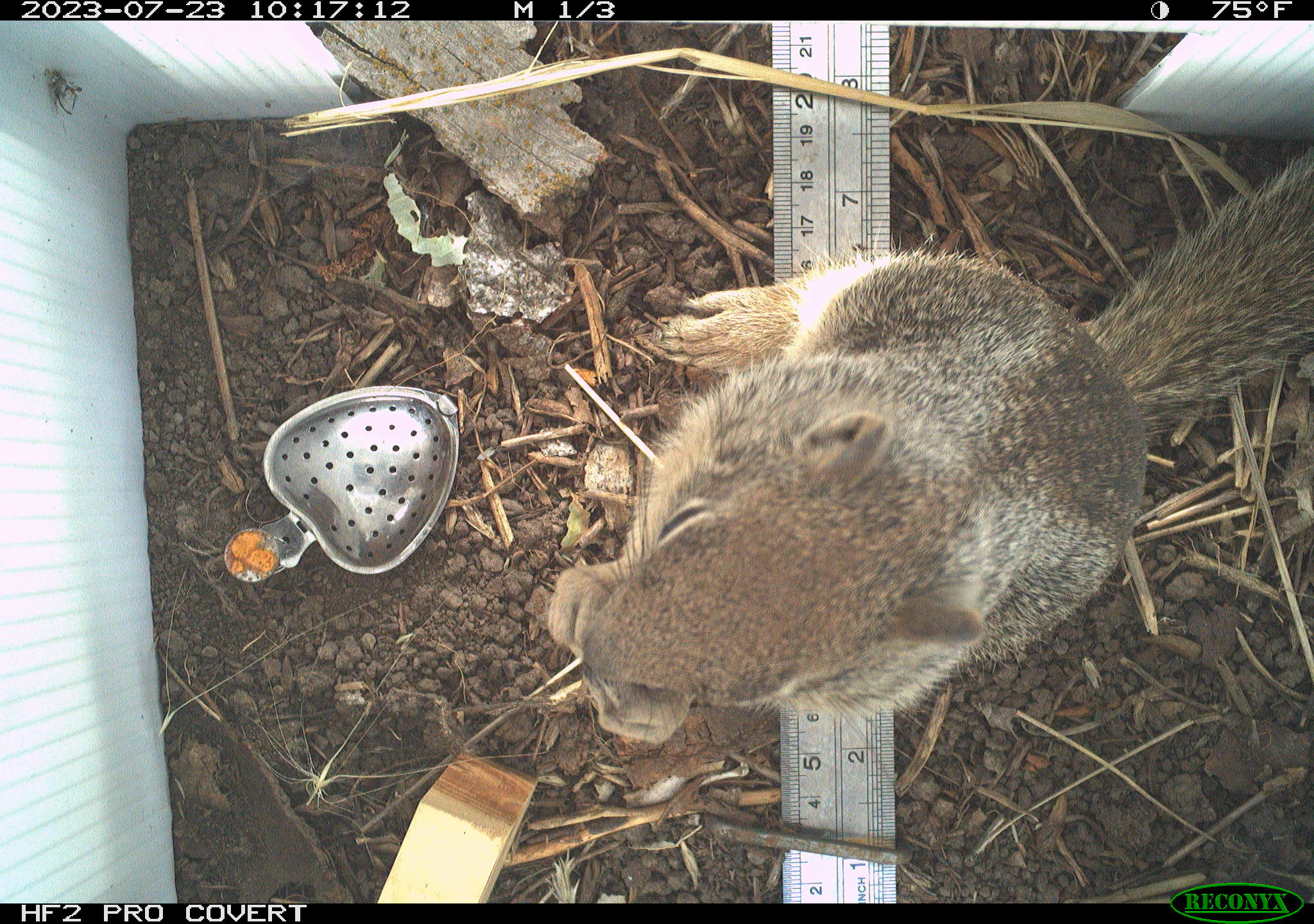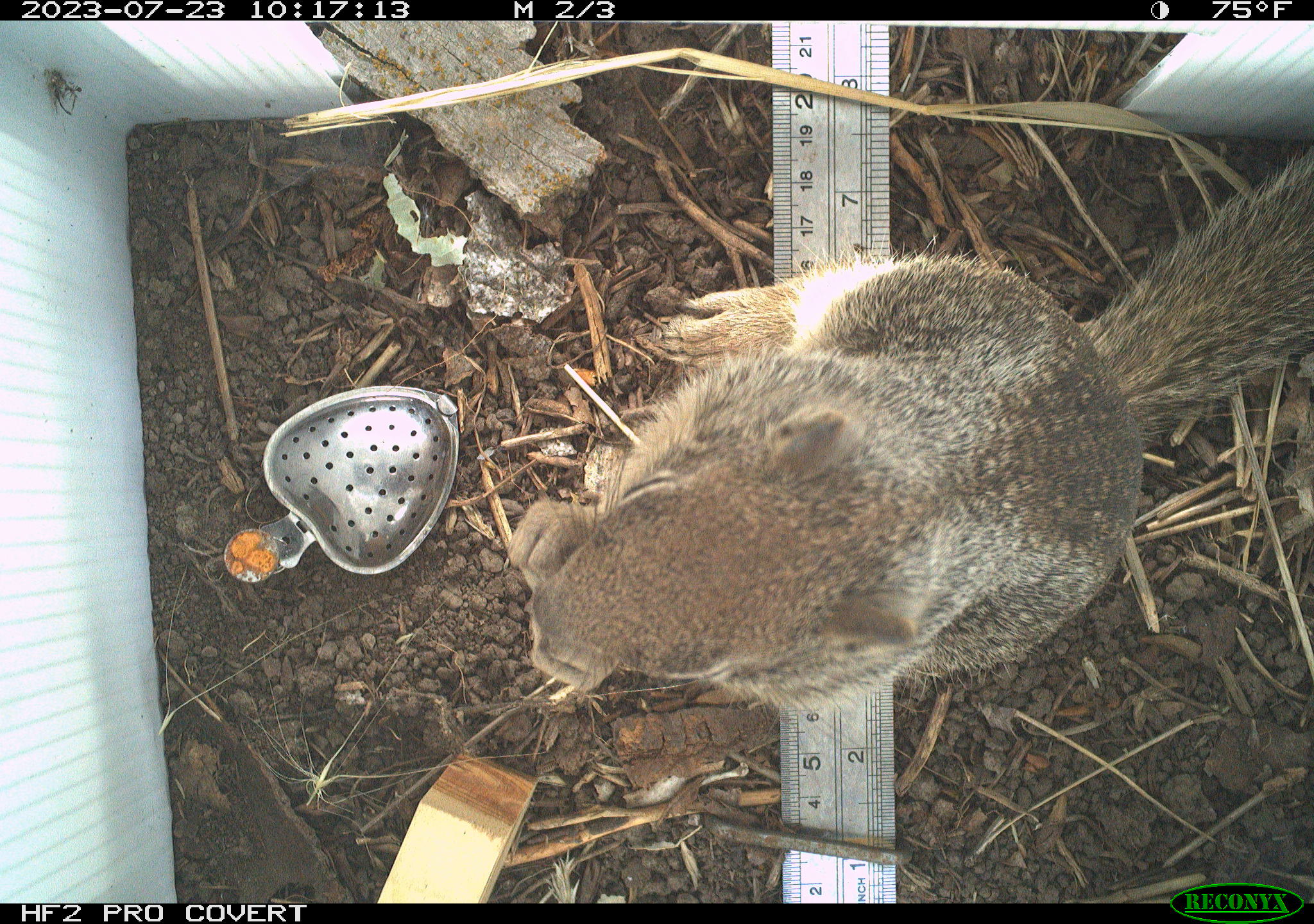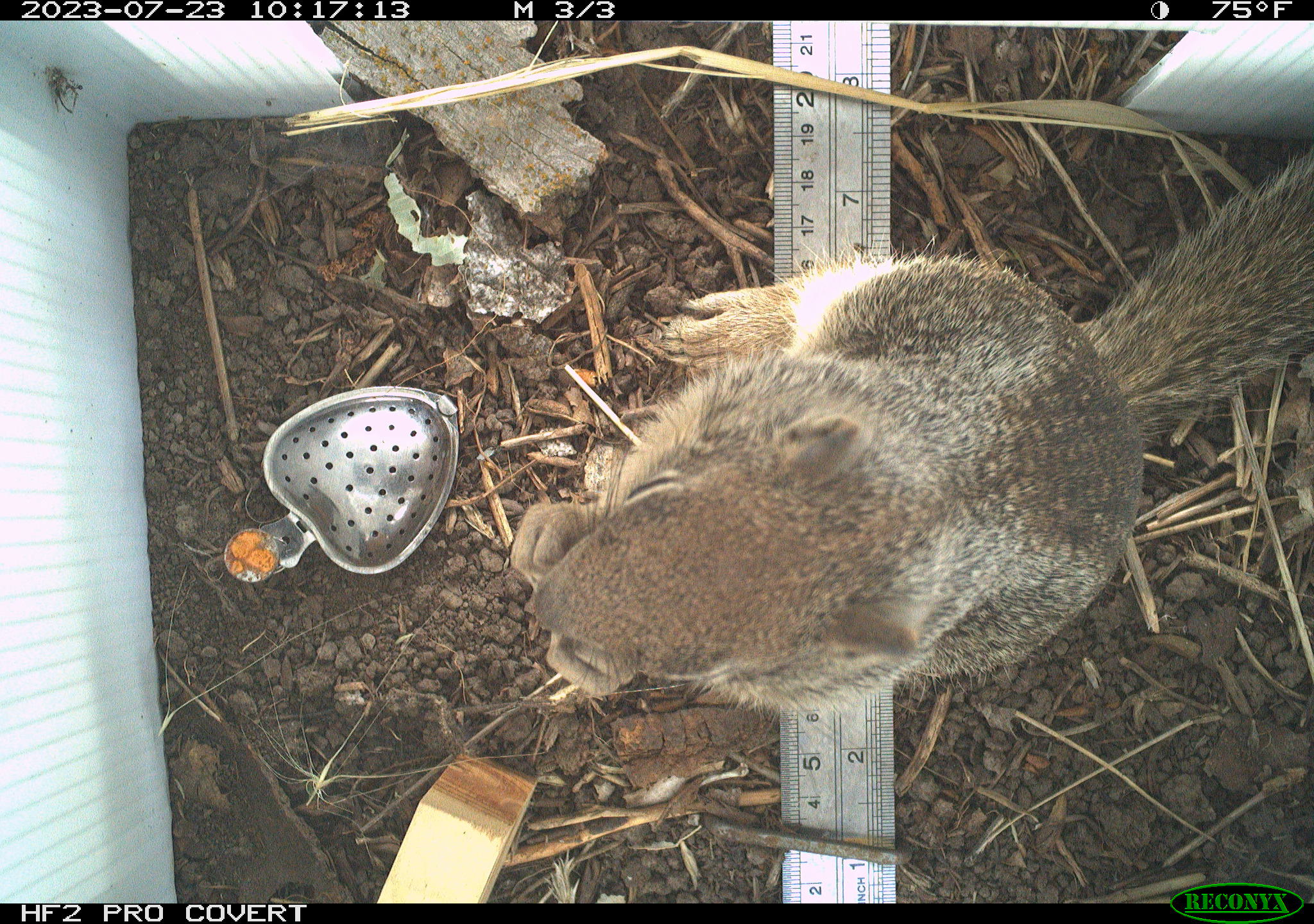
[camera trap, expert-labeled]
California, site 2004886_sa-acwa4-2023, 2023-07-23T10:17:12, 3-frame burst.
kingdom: Animalia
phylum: Chordata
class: Mammalia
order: Rodentia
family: Sciuridae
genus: Otospermophilus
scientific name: Otospermophilus beecheyi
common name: california ground squirrel